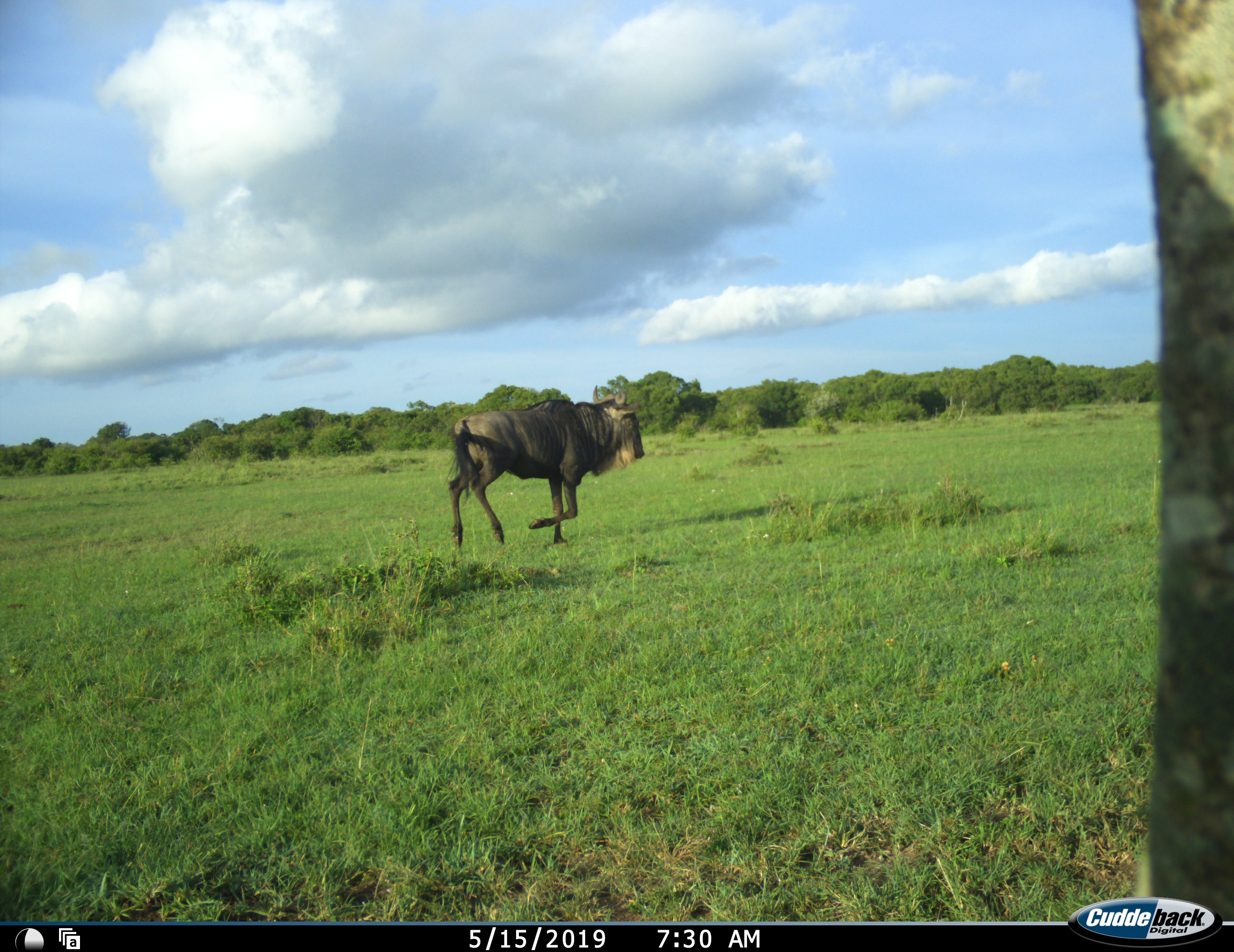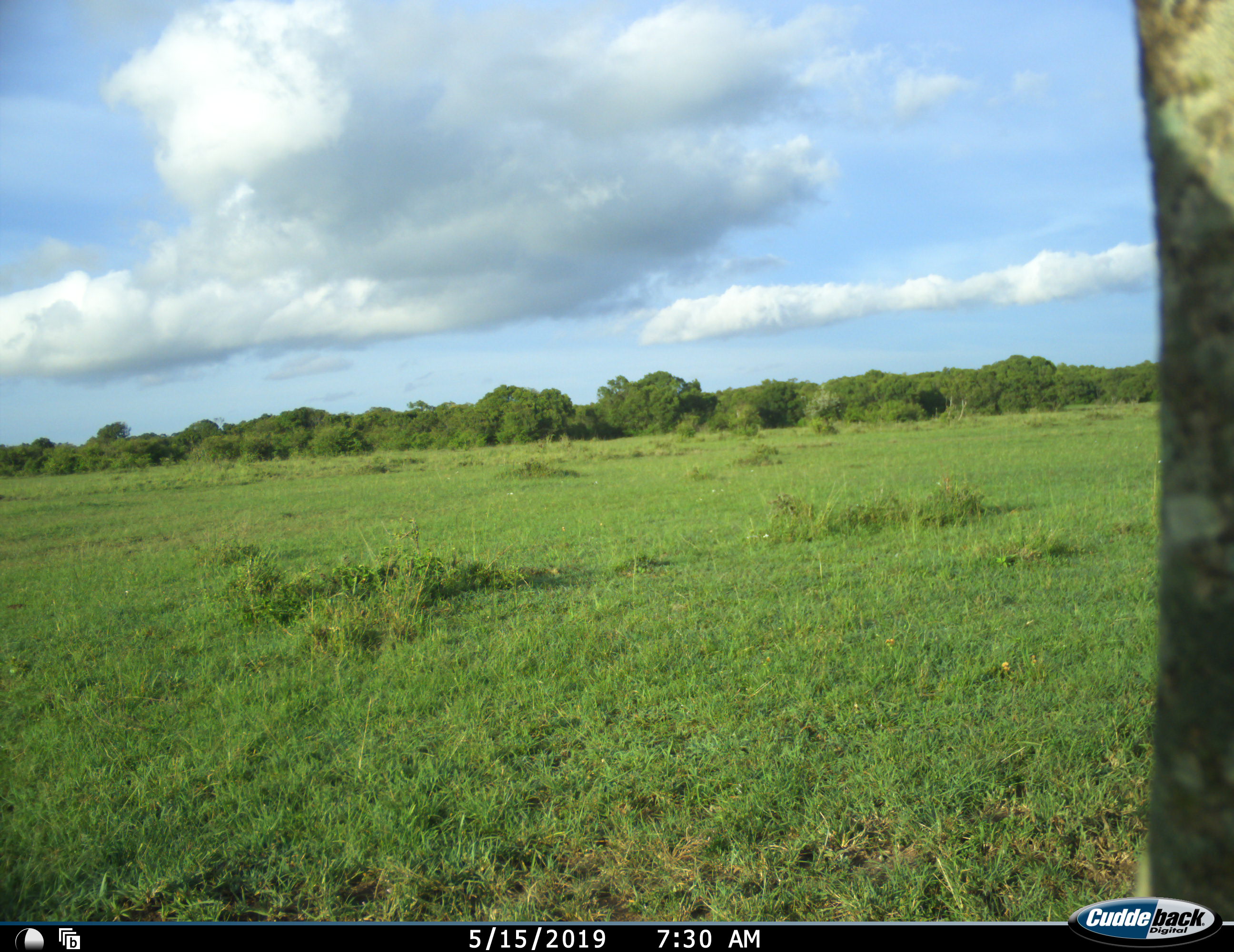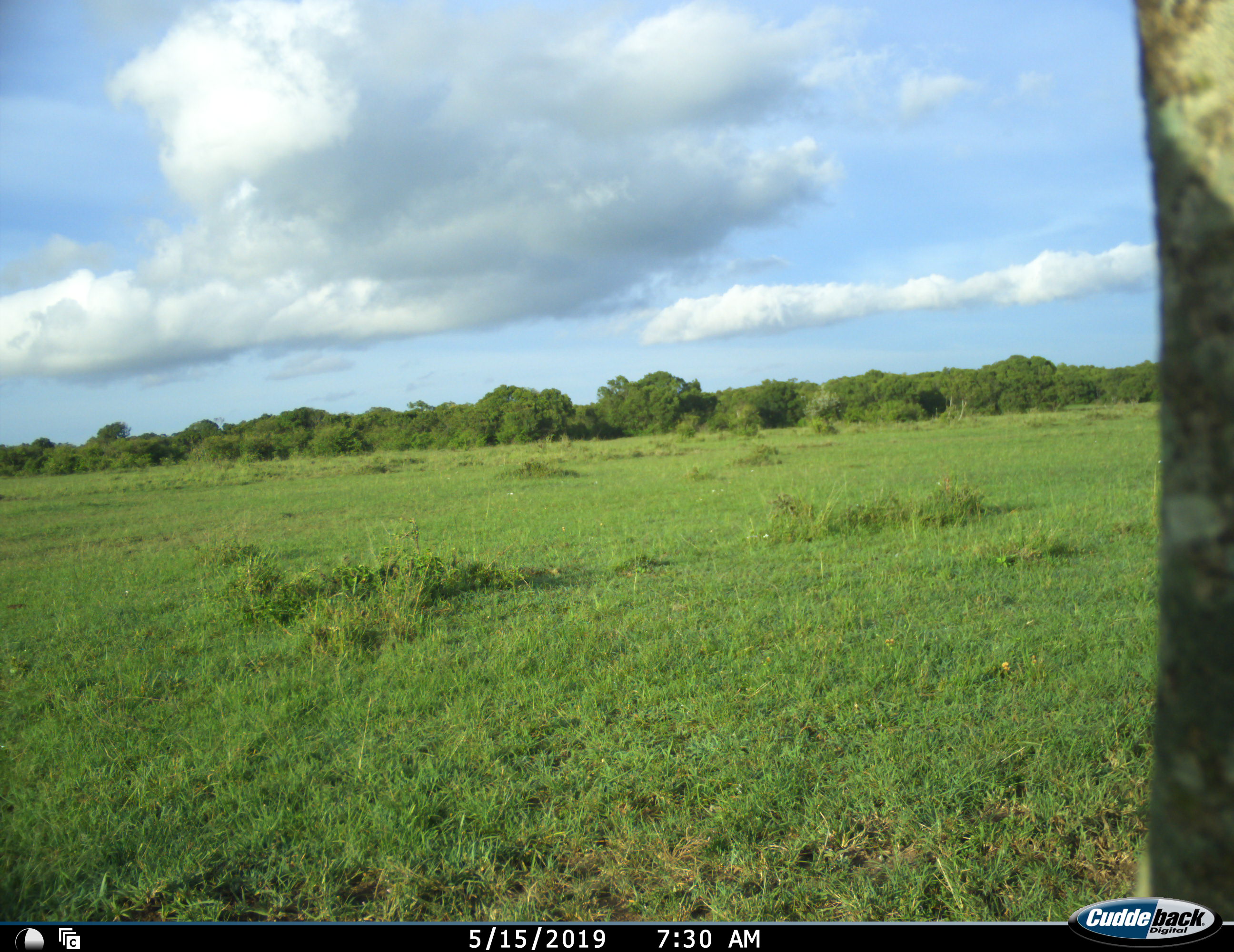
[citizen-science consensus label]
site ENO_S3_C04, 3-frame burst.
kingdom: Animalia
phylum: Chordata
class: Mammalia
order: Artiodactyla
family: Bovidae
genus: Connochaetes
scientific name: Connochaetes taurinus taurinus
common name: blue wildebeest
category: wildebeestblue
Wildebeestblue (blue wildebeest) (Connochaetes taurinus taurinus), count 1. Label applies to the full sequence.